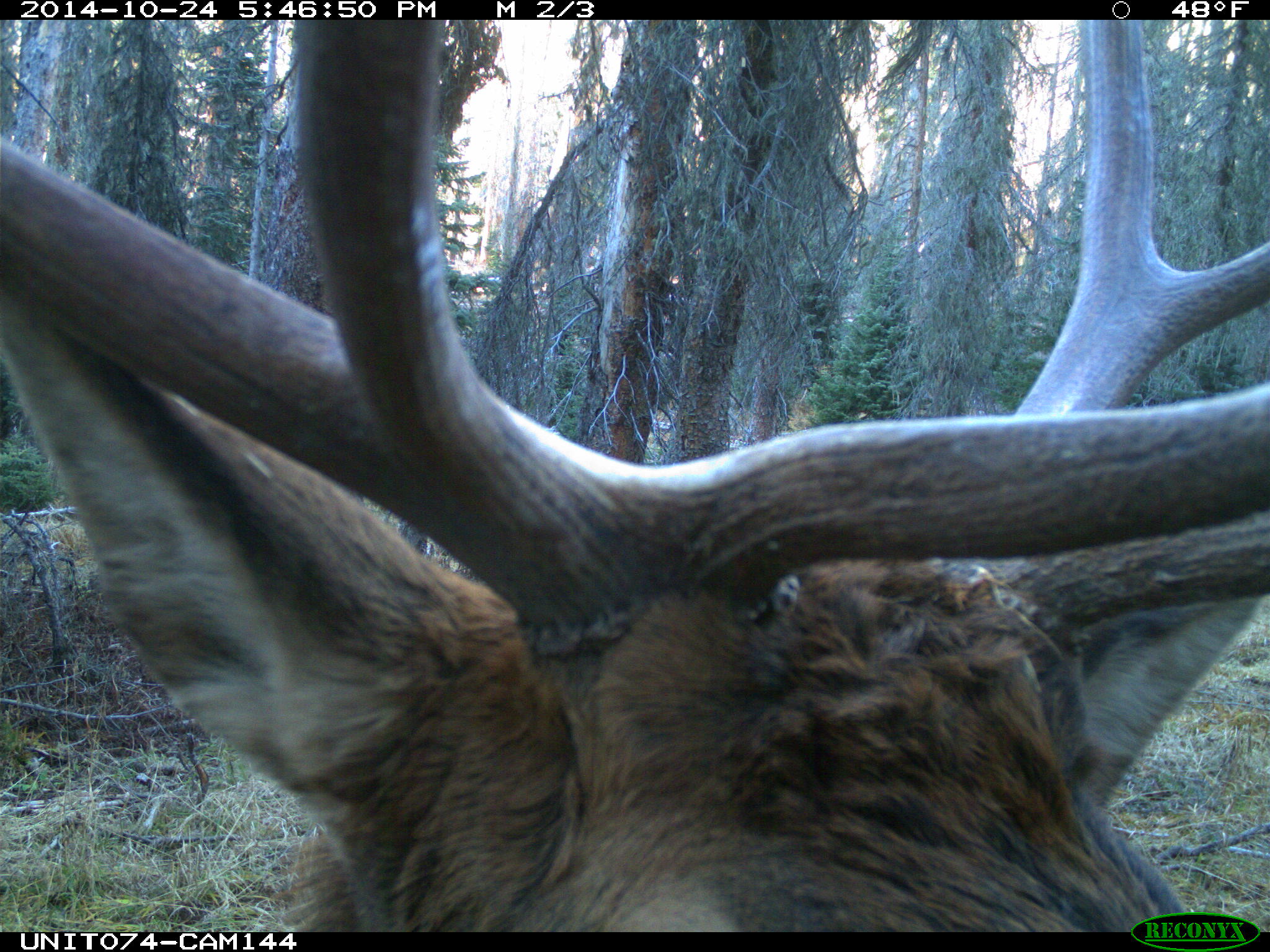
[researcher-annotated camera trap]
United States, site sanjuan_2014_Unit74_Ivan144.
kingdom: Animalia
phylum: Chordata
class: Mammalia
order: Artiodactyla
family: Cervidae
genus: Cervus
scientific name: Cervus elaphus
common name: red deer